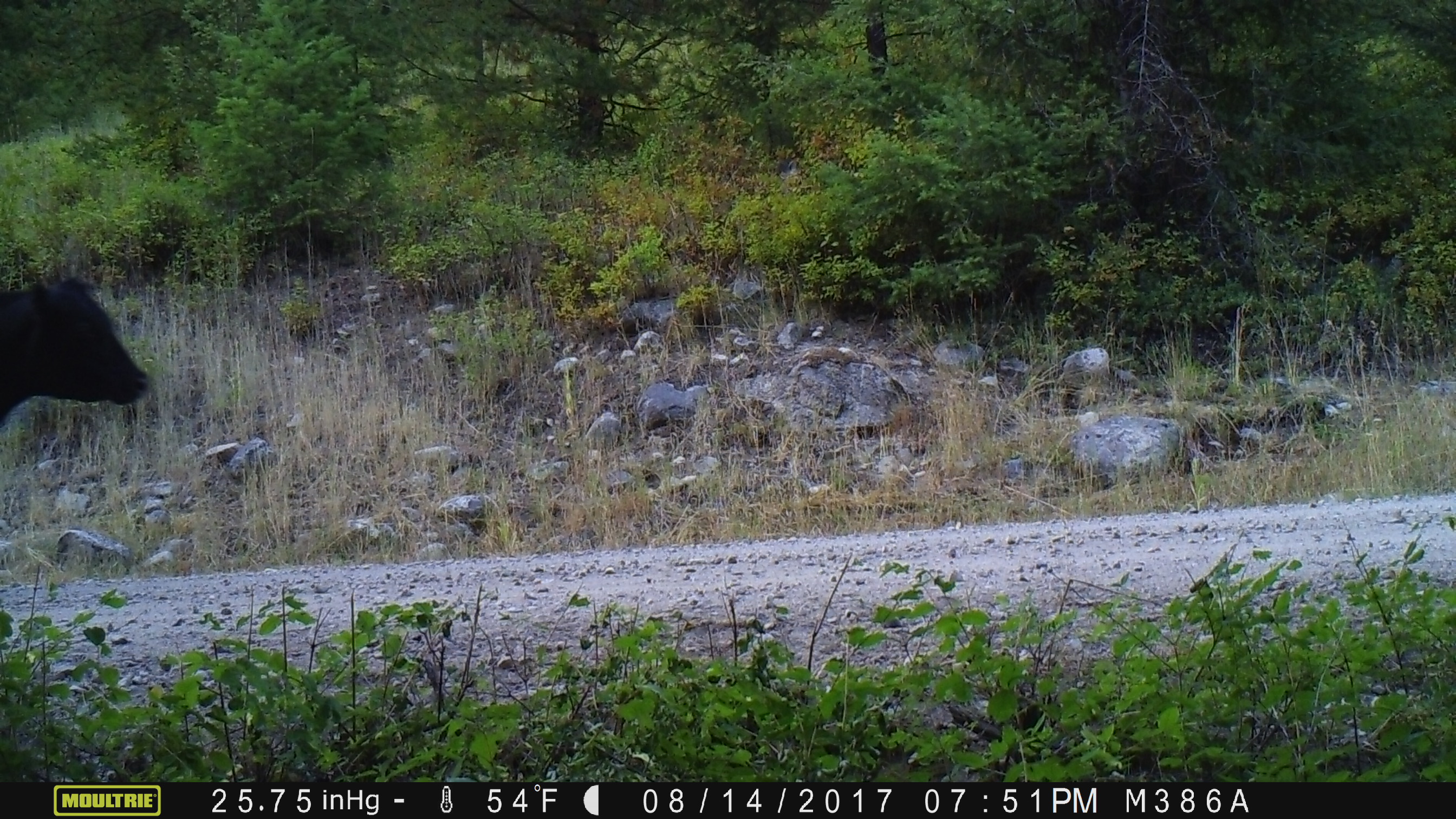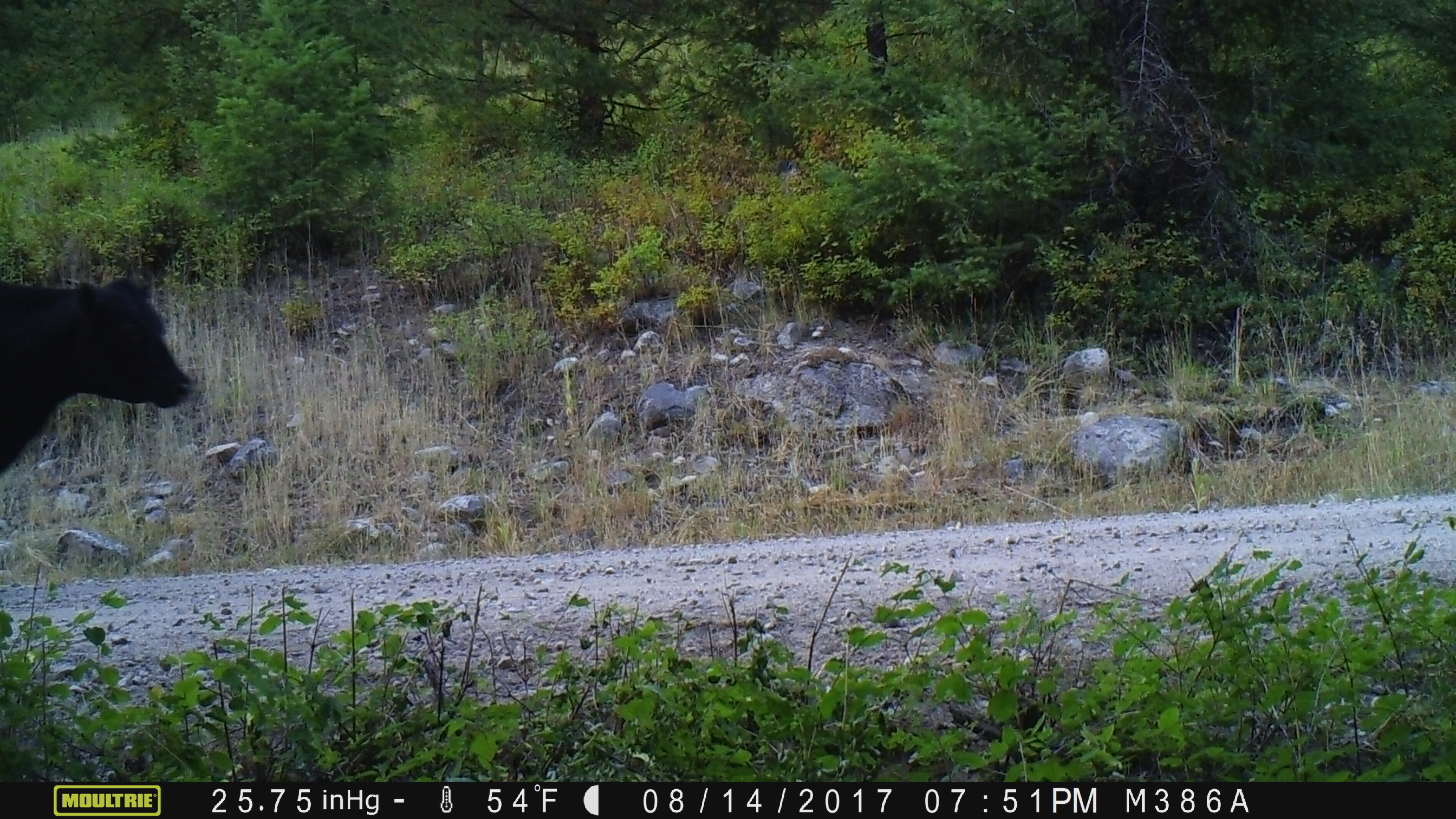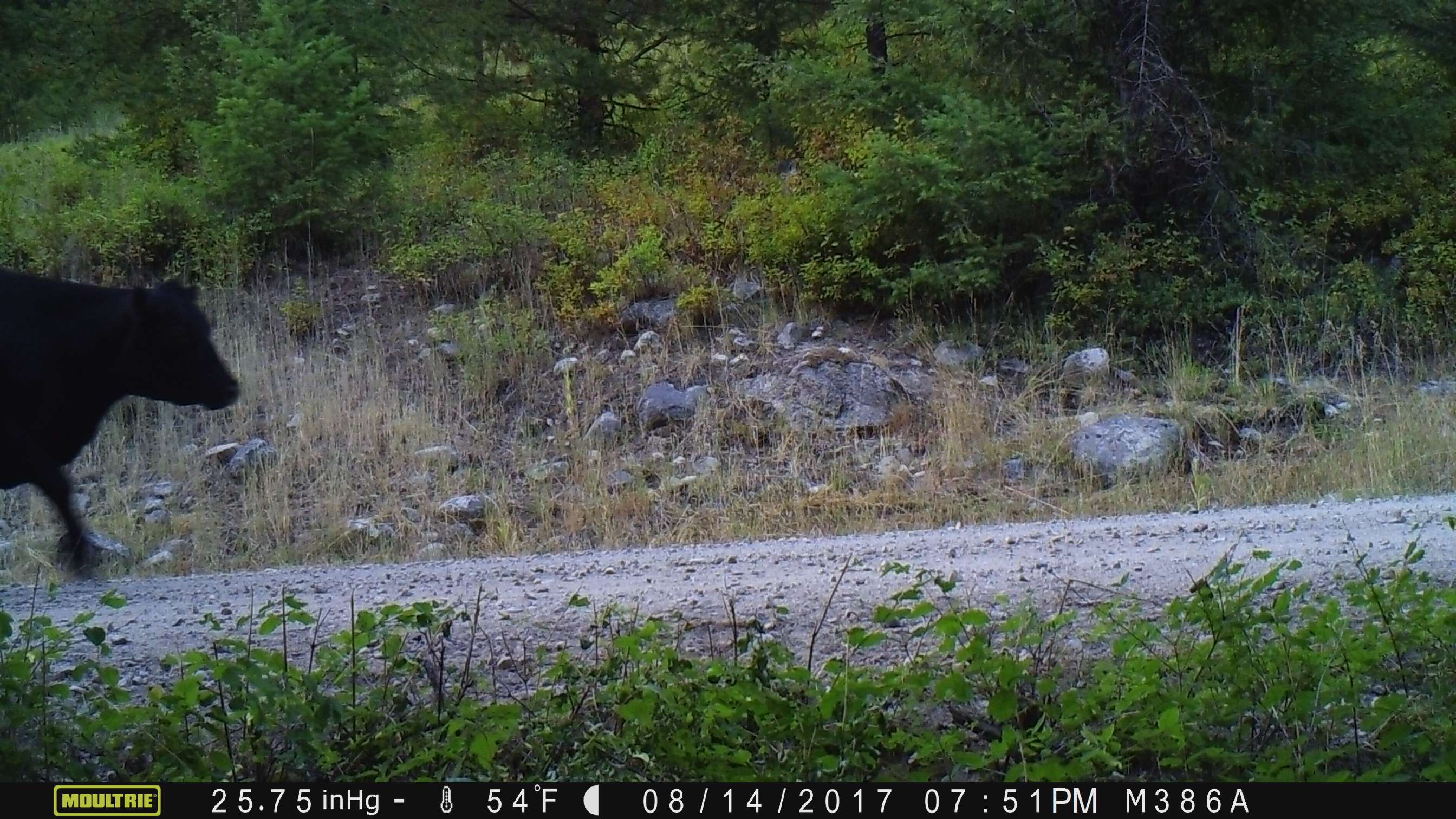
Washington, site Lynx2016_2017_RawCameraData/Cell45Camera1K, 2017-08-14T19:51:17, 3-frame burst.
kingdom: Animalia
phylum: Chordata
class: Mammalia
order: Artiodactyla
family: Bovidae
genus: Bos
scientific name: Bos taurus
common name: domestic cattle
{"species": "domestic cattle (Bos taurus)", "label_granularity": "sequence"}